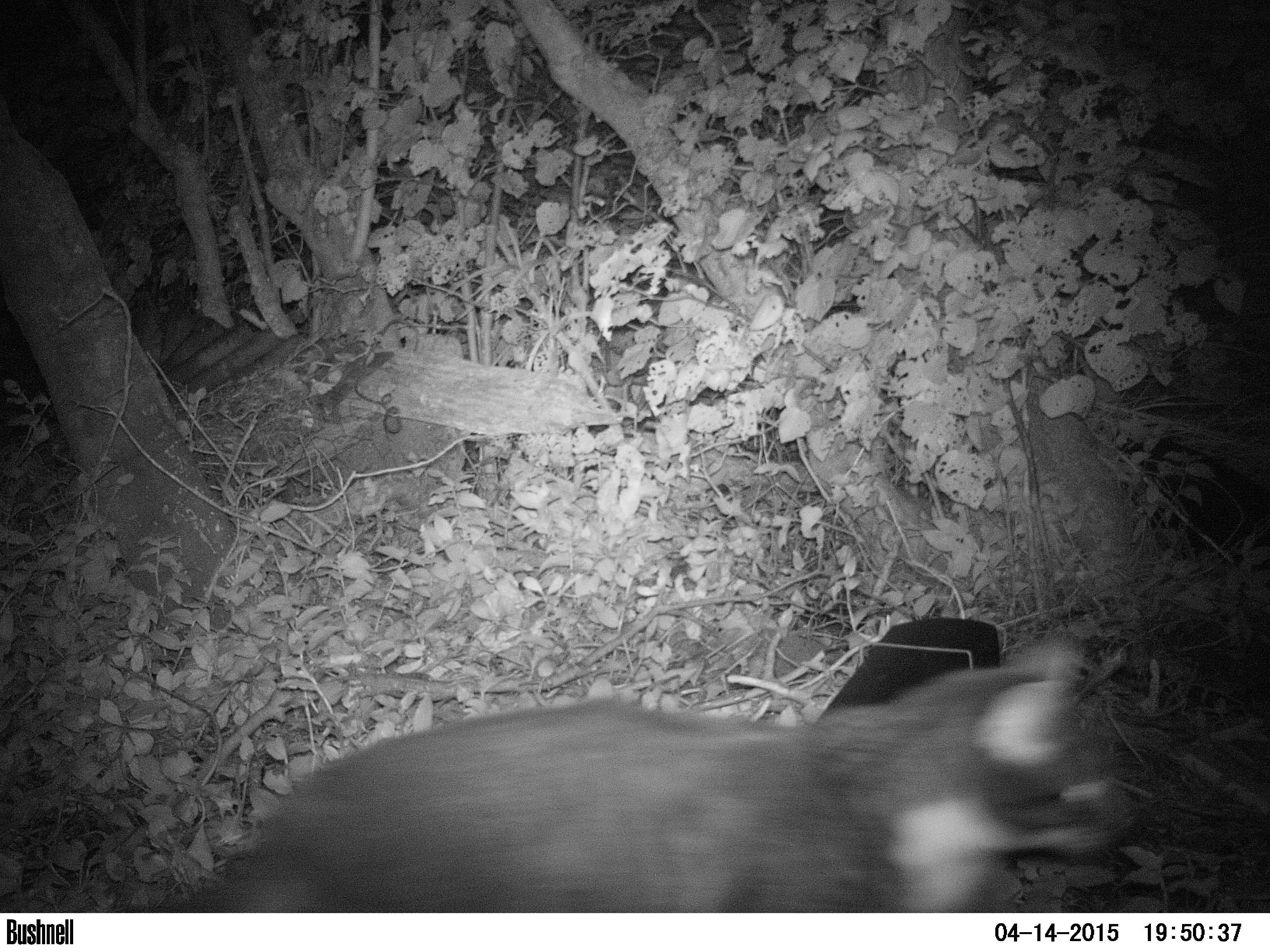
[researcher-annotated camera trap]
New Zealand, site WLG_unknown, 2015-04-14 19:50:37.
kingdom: Animalia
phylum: Chordata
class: Mammalia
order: Carnivora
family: Felidae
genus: Felis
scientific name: Felis catus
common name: domestic cat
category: cat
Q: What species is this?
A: Cat (domestic cat) (Felis catus).